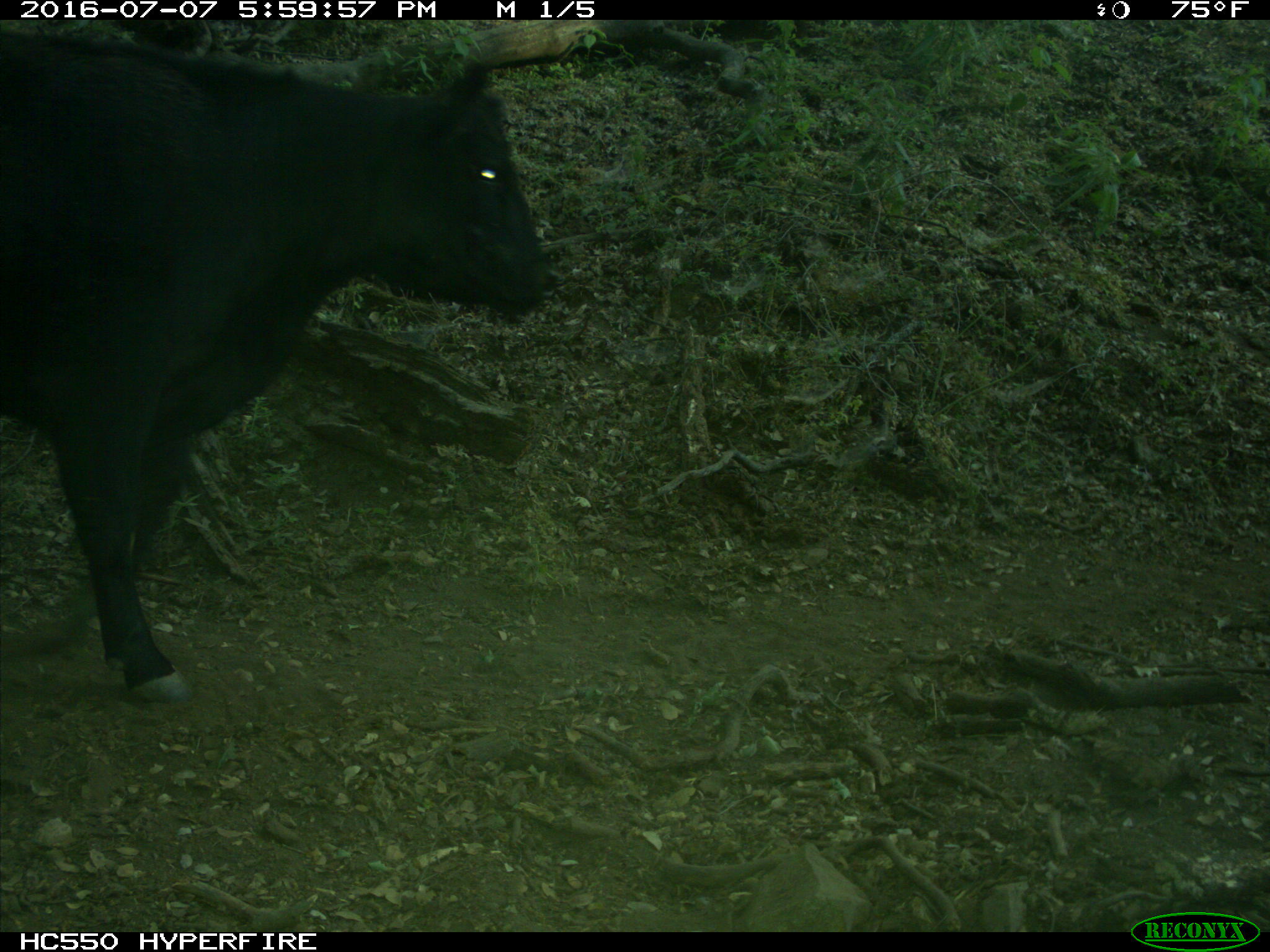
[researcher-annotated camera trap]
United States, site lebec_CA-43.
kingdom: Animalia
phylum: Chordata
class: Mammalia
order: Artiodactyla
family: Bovidae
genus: Bos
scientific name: Bos taurus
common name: domestic cow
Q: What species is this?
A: Bos taurus (domestic cow).